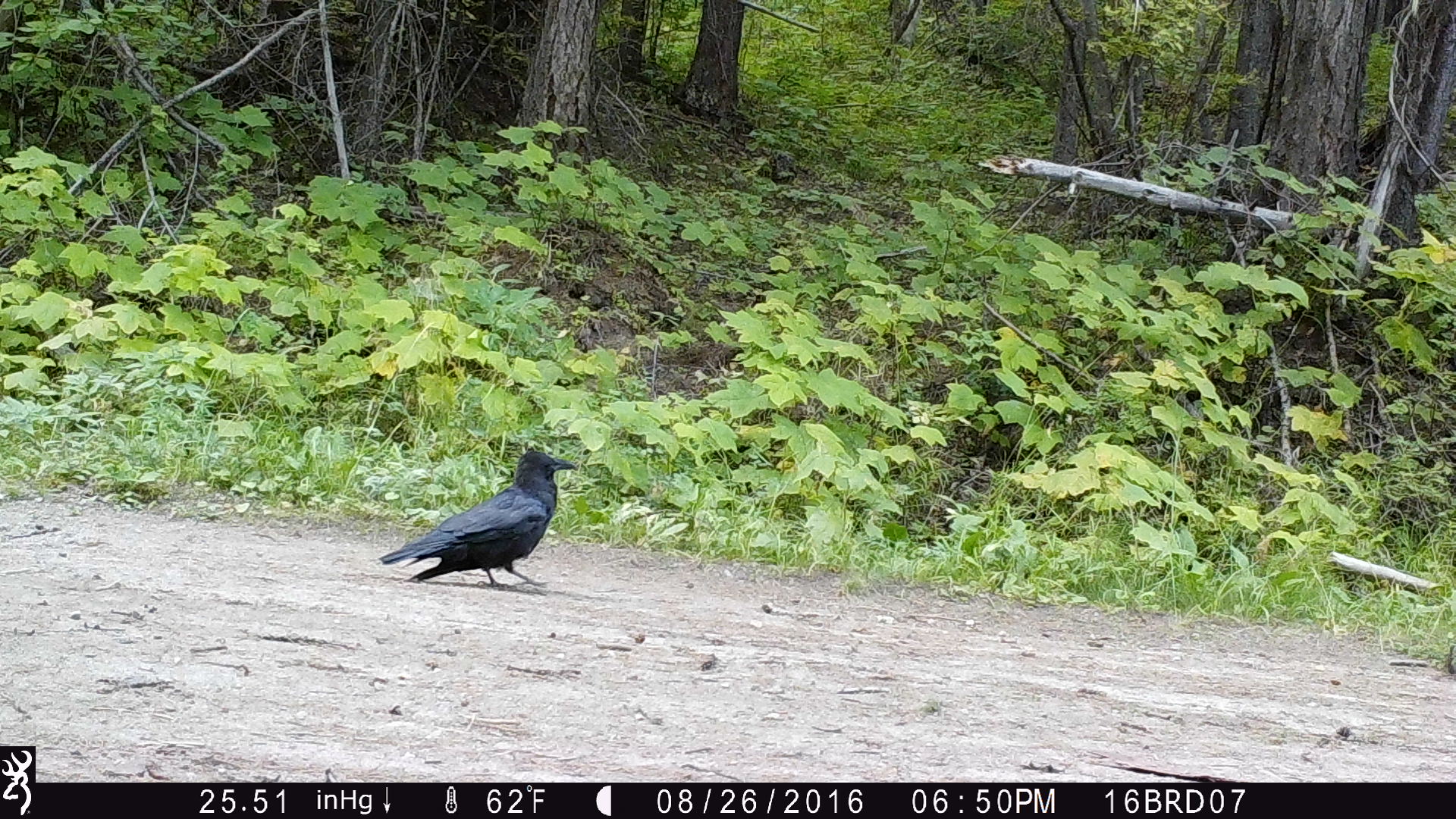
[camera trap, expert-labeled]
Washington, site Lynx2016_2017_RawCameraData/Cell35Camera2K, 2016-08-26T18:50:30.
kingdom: Animalia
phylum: Chordata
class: Aves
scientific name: Aves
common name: birds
Aves (birds). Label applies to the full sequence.